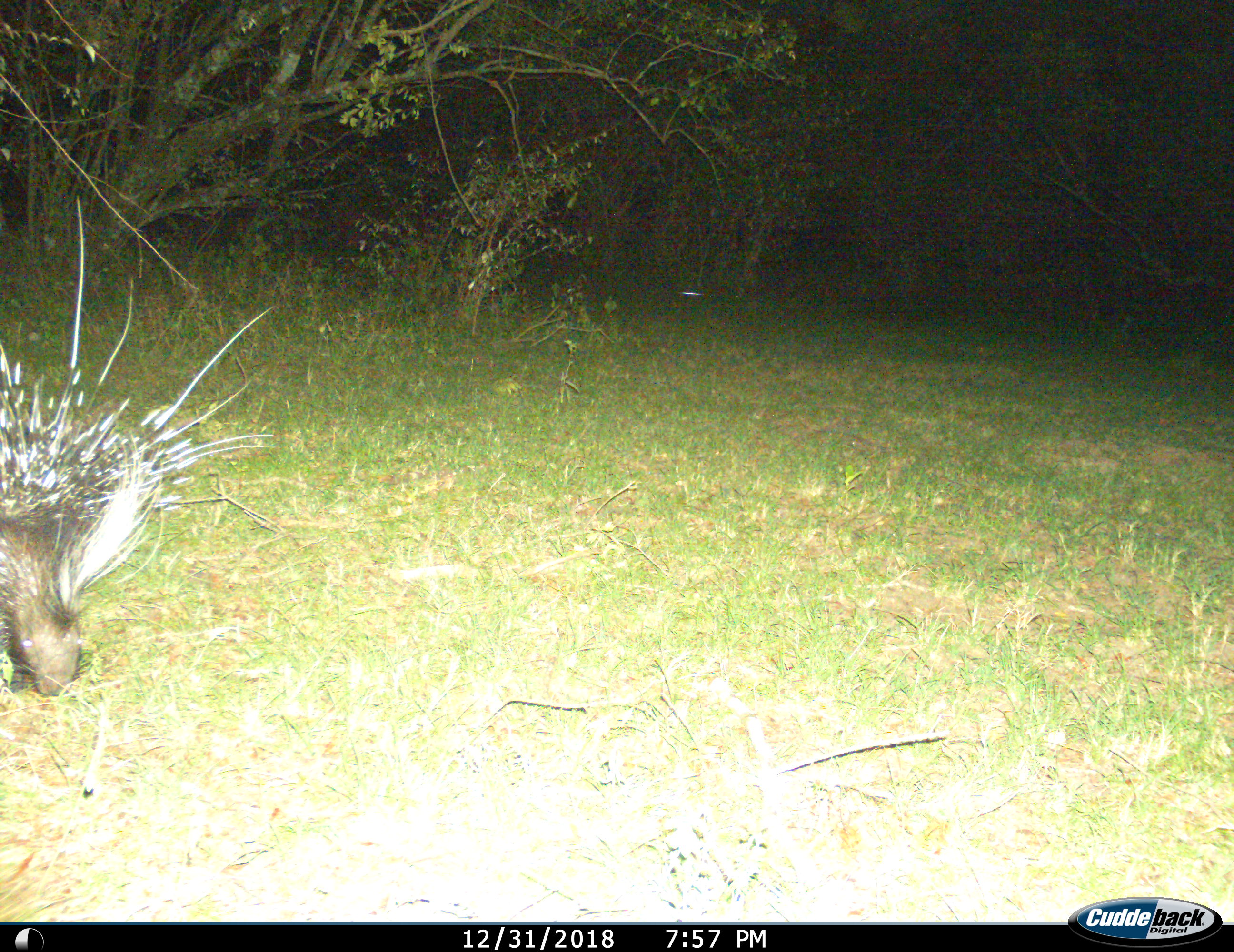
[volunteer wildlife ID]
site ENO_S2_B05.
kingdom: Animalia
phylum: Chordata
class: Mammalia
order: Rodentia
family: Hystricidae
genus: Hystrix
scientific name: Hystrix cristata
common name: crested porcupine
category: porcupine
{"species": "porcupine (crested porcupine) (Hystrix cristata)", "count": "1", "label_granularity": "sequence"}